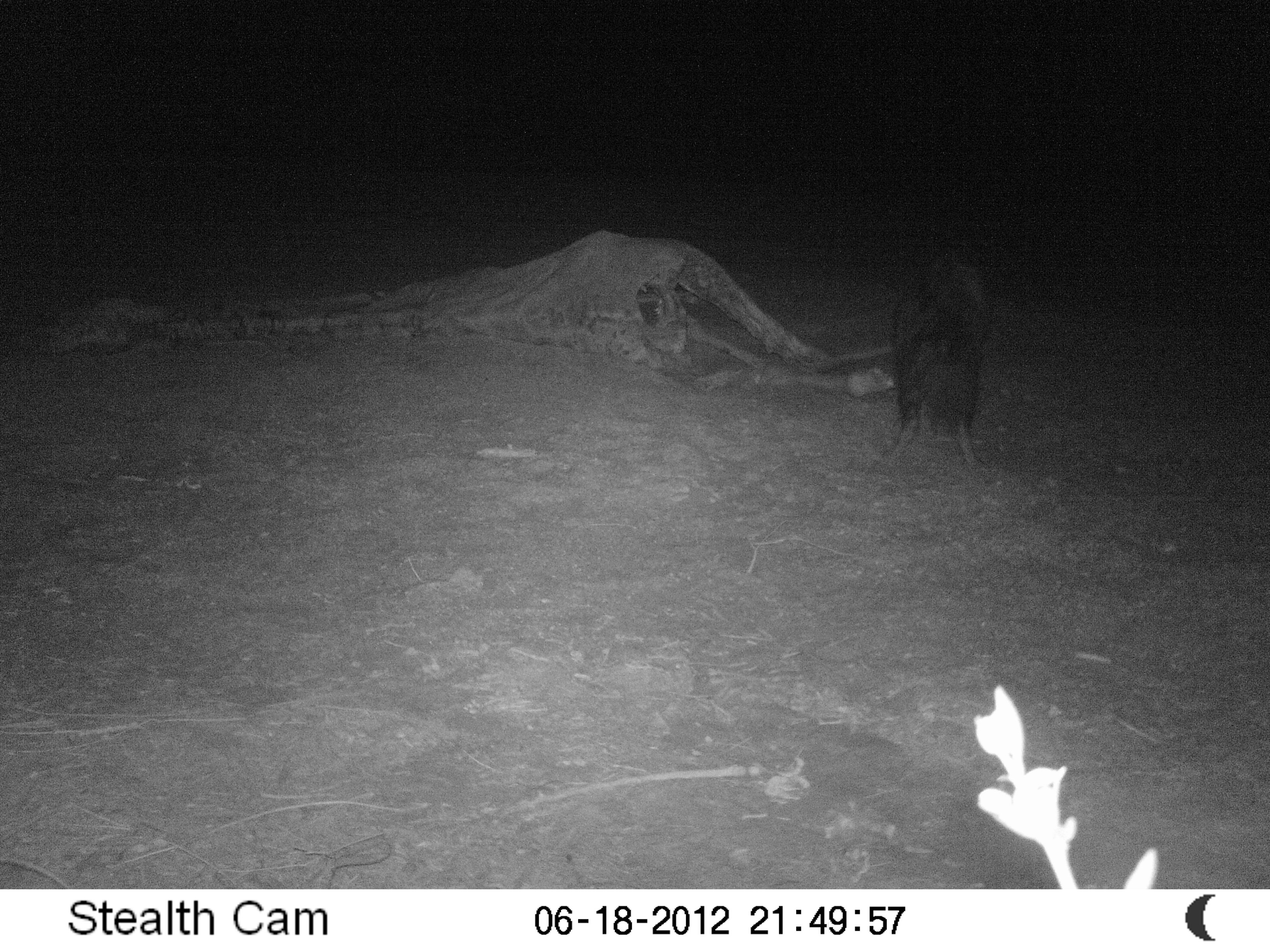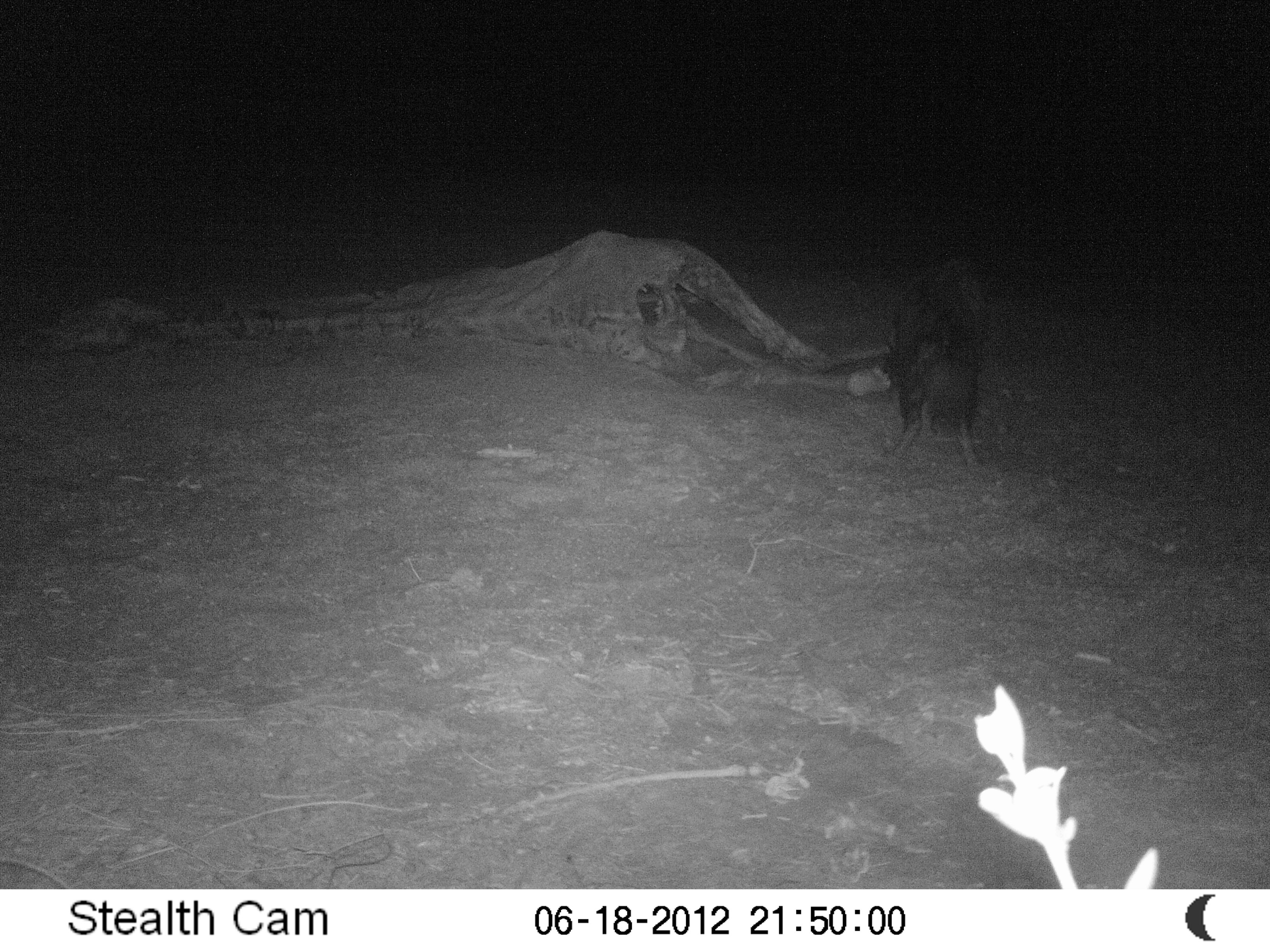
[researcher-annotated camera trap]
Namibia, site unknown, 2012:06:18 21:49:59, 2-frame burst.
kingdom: Animalia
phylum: Chordata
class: Mammalia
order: Carnivora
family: Hyaenidae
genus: Parahyaena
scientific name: Parahyaena brunnea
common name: brown hyena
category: hyaena brunnea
Hyaena brunnea (brown hyena) (Parahyaena brunnea).